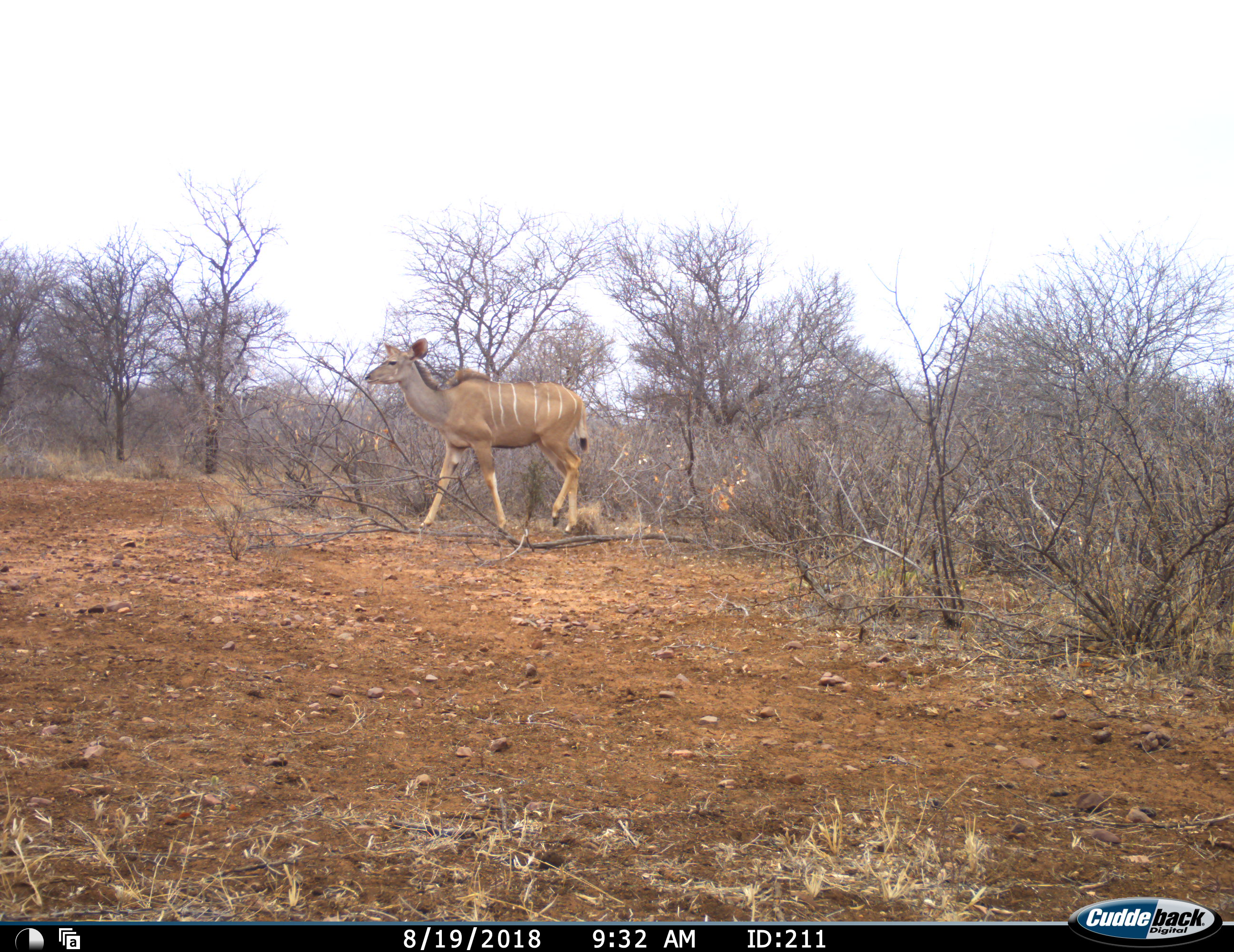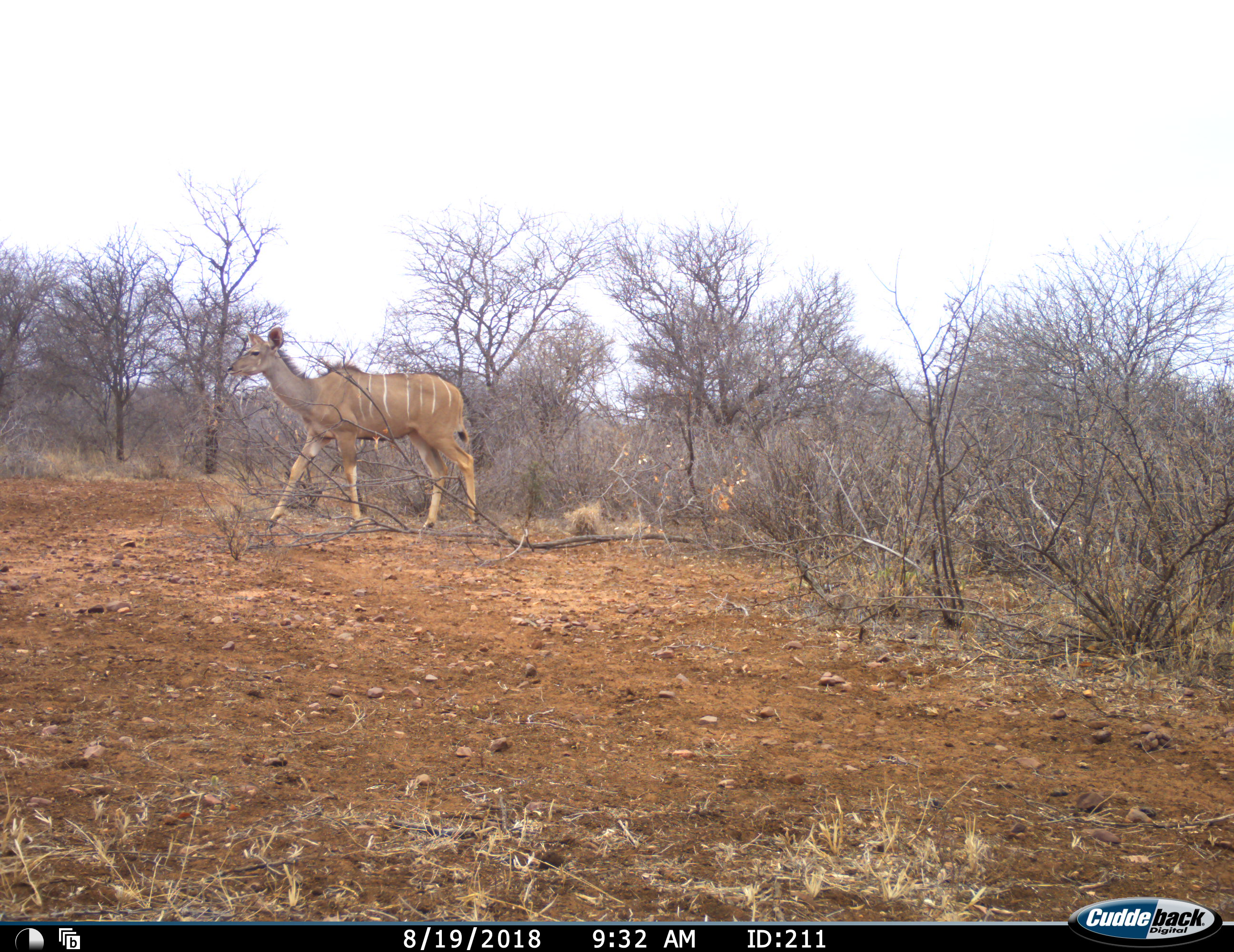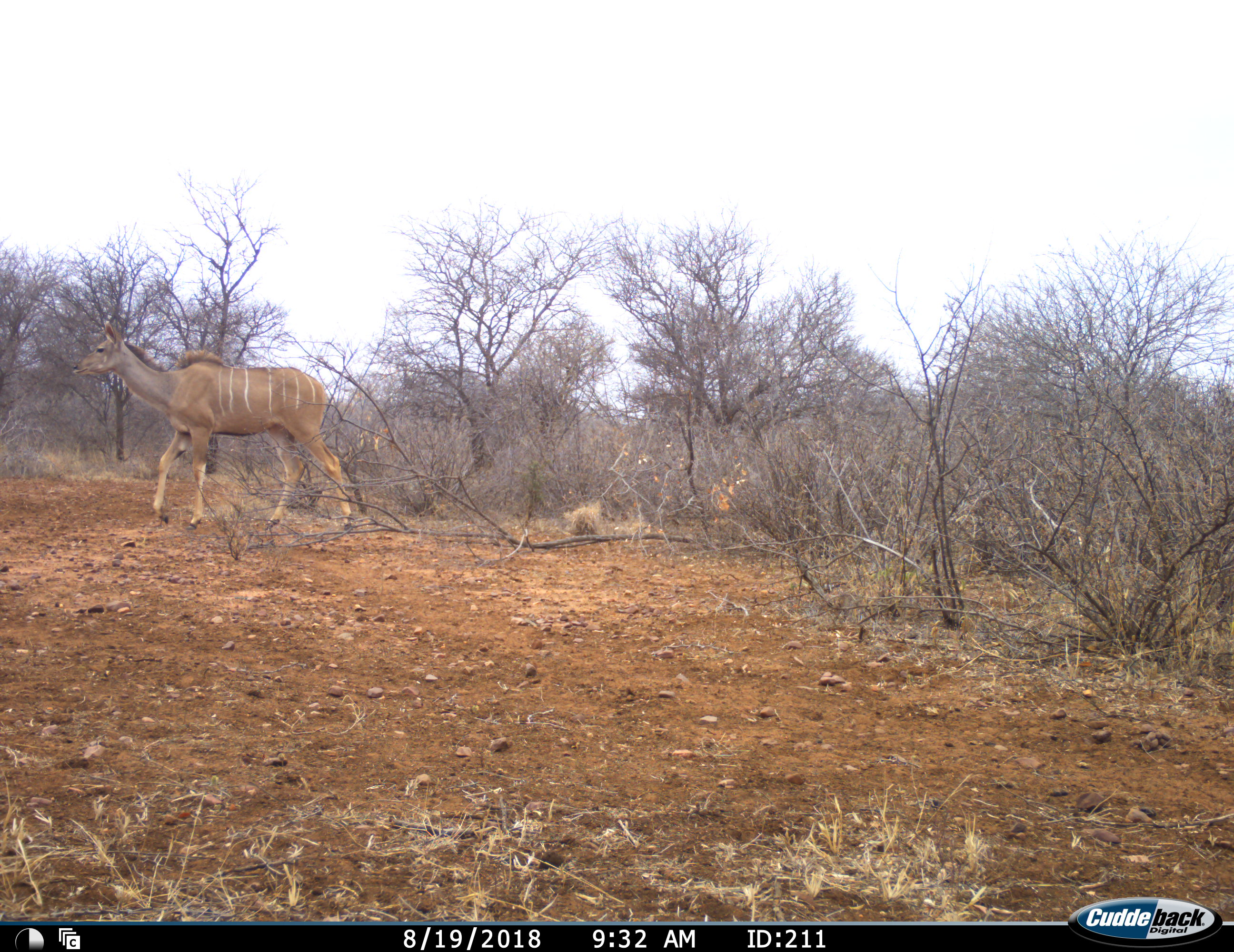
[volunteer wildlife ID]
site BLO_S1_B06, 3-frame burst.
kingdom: Animalia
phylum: Chordata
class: Mammalia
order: Artiodactyla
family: Bovidae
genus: Tragelaphus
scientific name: Tragelaphus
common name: kudu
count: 1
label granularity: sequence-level